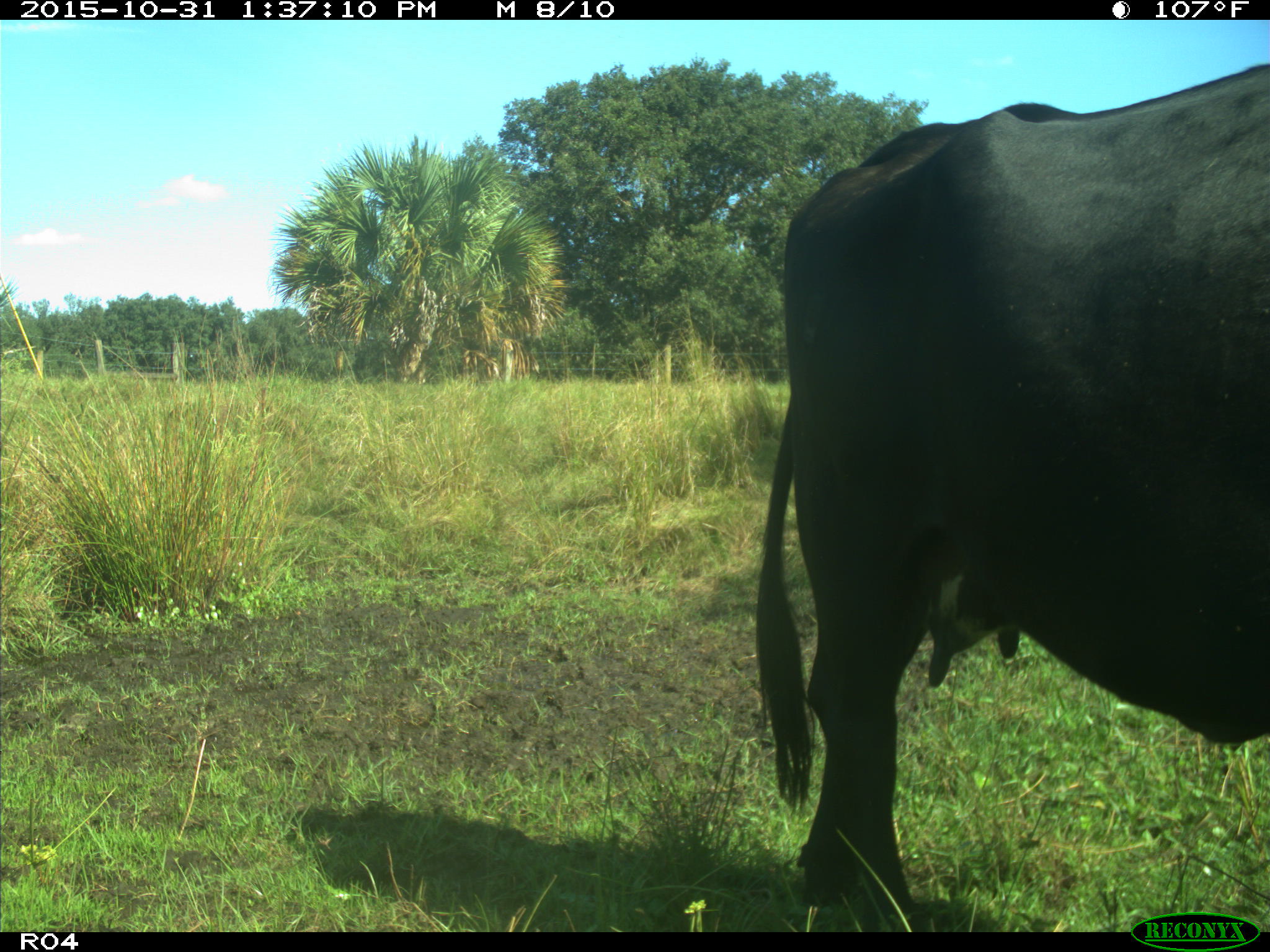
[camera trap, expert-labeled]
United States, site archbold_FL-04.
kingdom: Animalia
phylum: Chordata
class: Mammalia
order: Artiodactyla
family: Bovidae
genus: Bos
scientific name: Bos taurus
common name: domestic cow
Bos taurus (domestic cow).